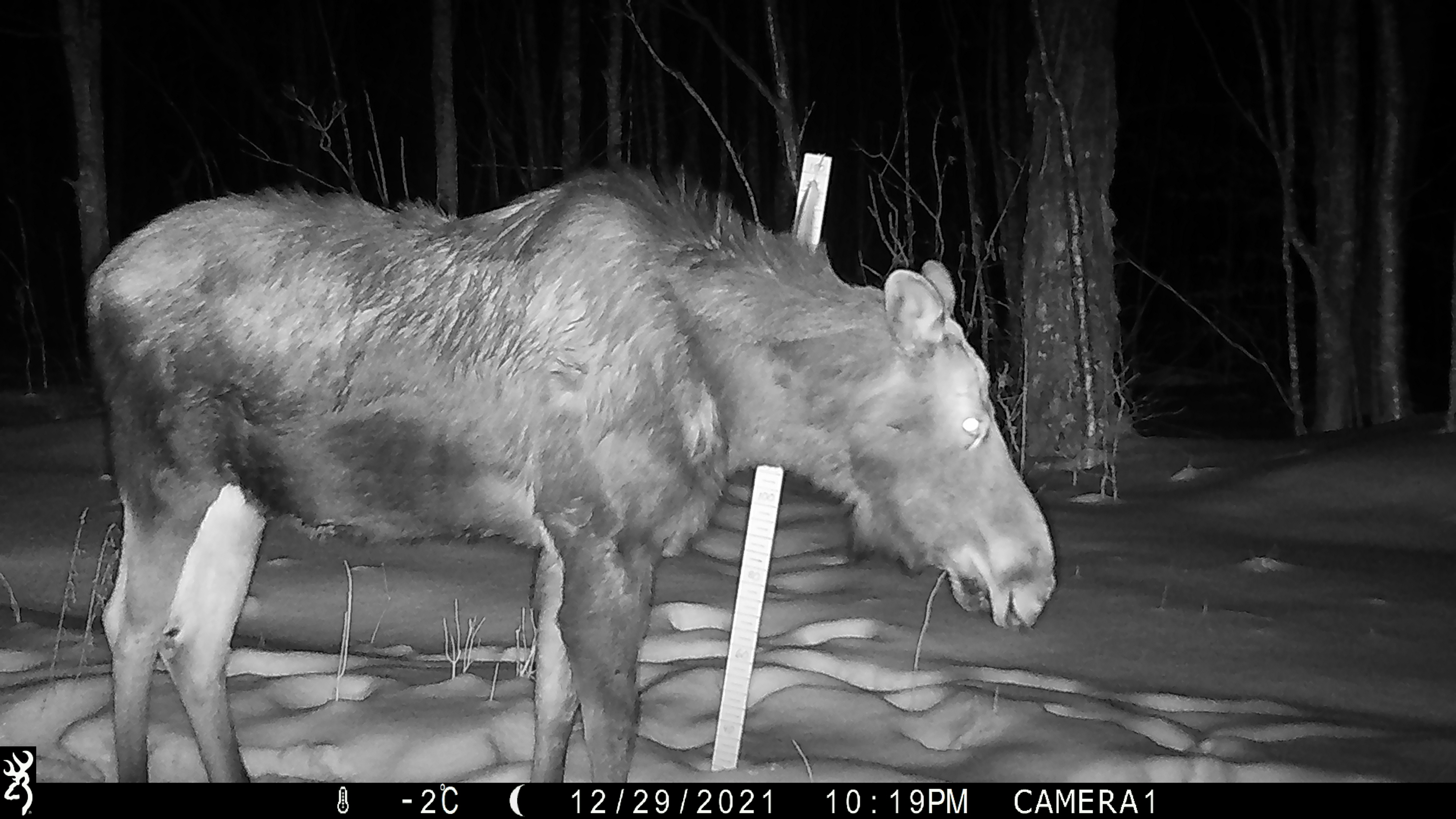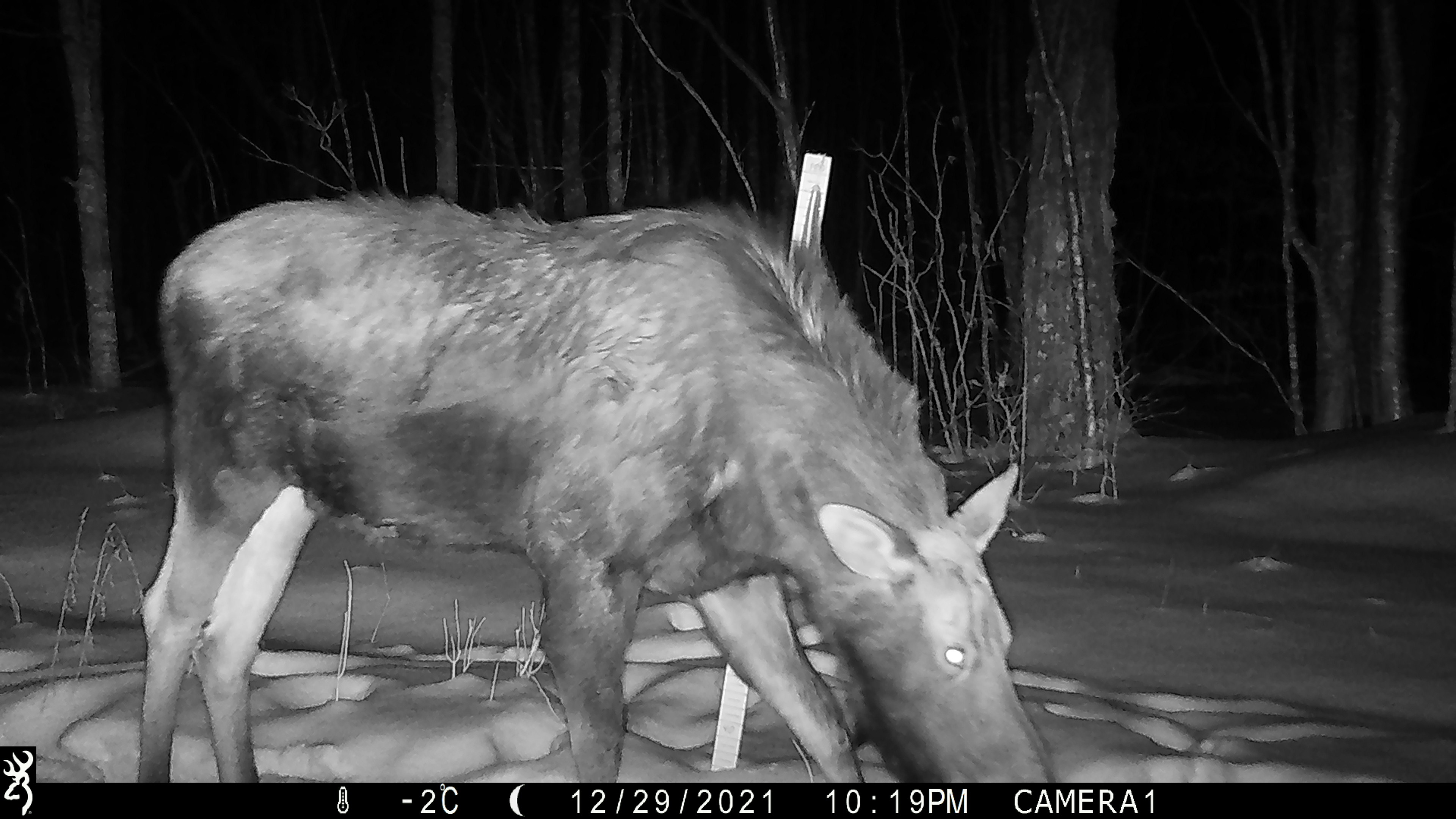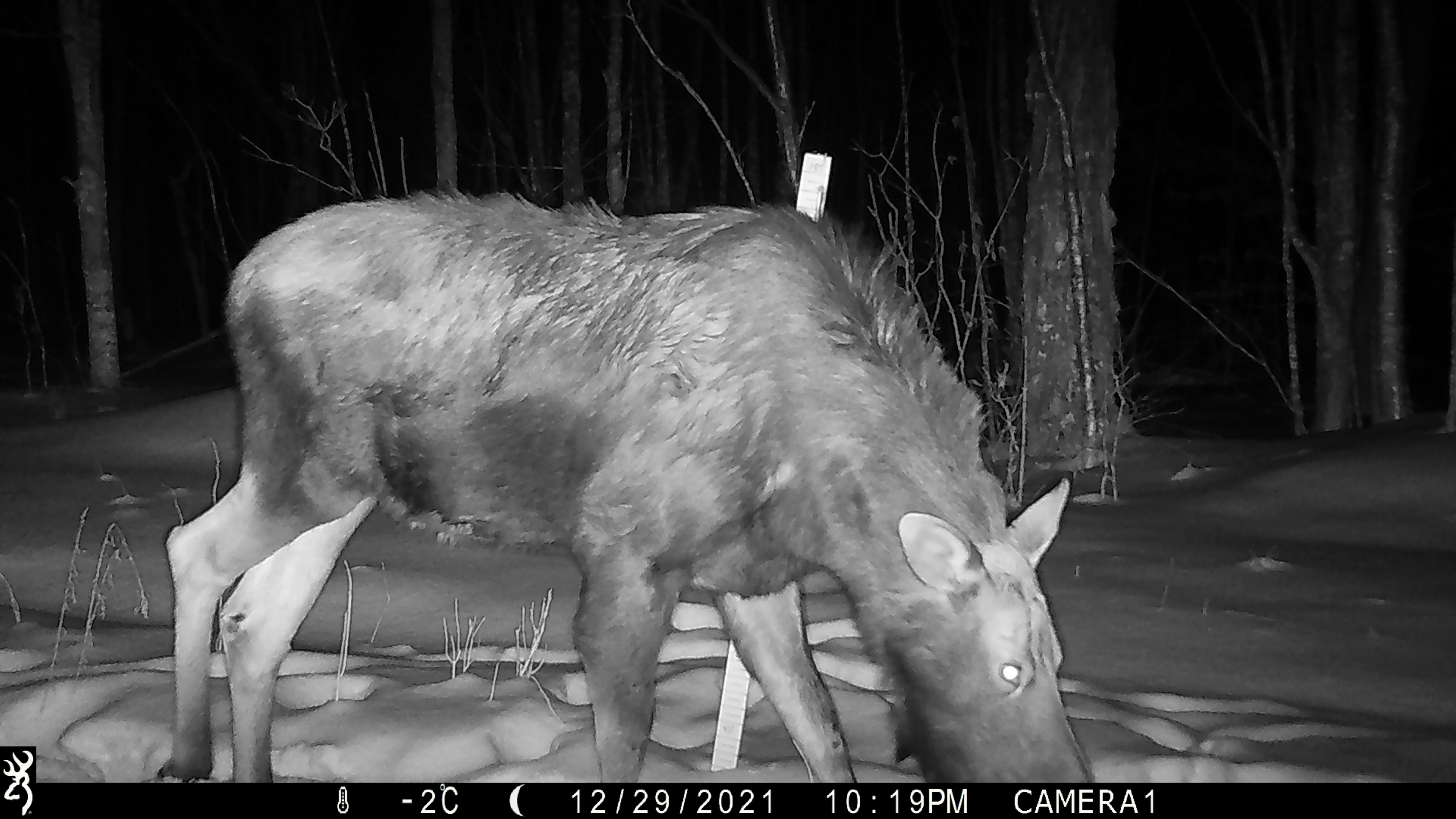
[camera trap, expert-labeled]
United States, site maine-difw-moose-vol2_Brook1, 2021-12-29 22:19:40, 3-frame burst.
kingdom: Animalia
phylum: Chordata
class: Mammalia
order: Artiodactyla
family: Cervidae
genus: Alces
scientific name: Alces alces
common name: moose